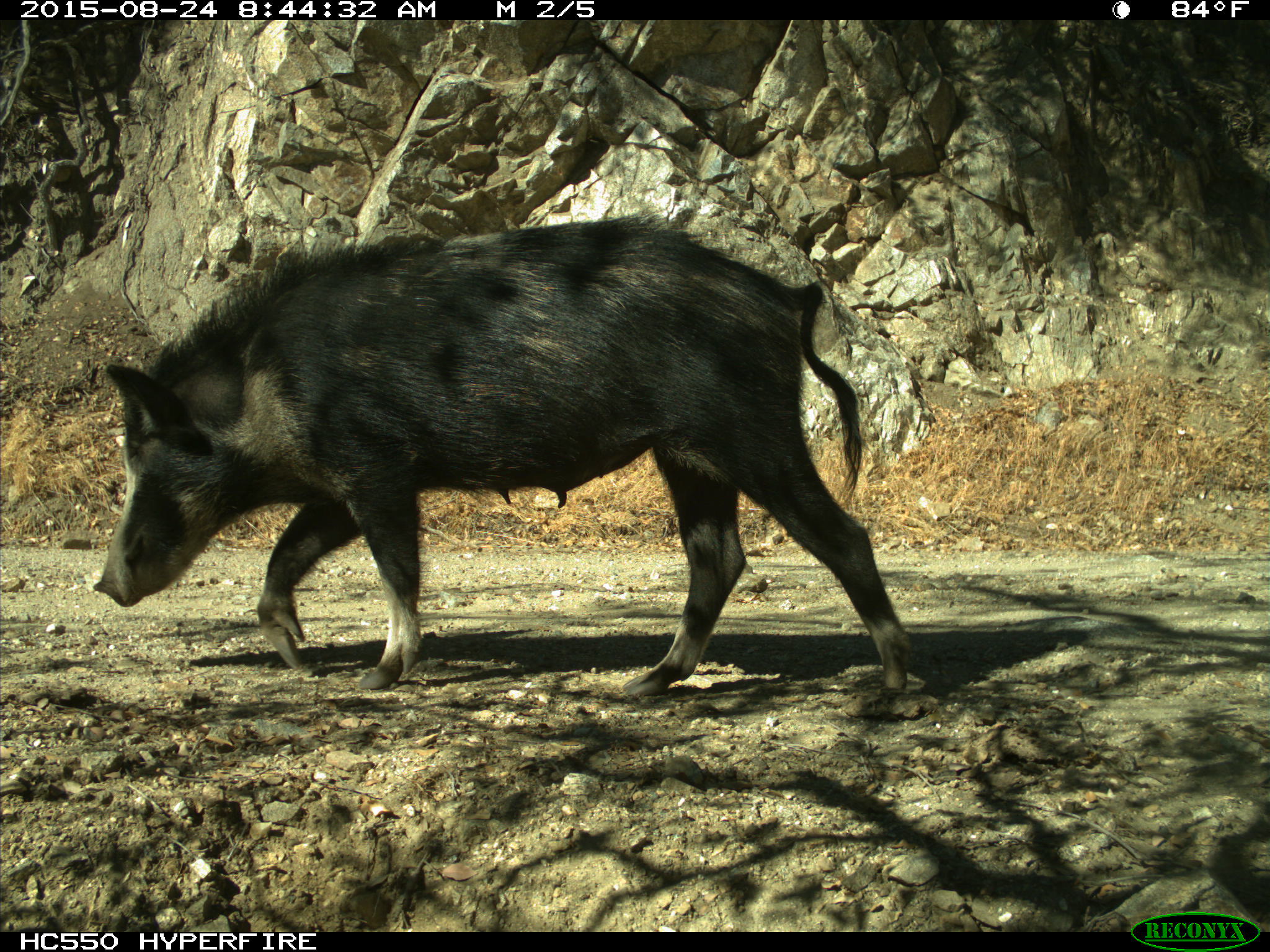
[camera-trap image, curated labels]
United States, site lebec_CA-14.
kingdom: Animalia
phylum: Chordata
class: Mammalia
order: Artiodactyla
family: Suidae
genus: Sus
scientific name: Sus scrofa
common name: wild boar